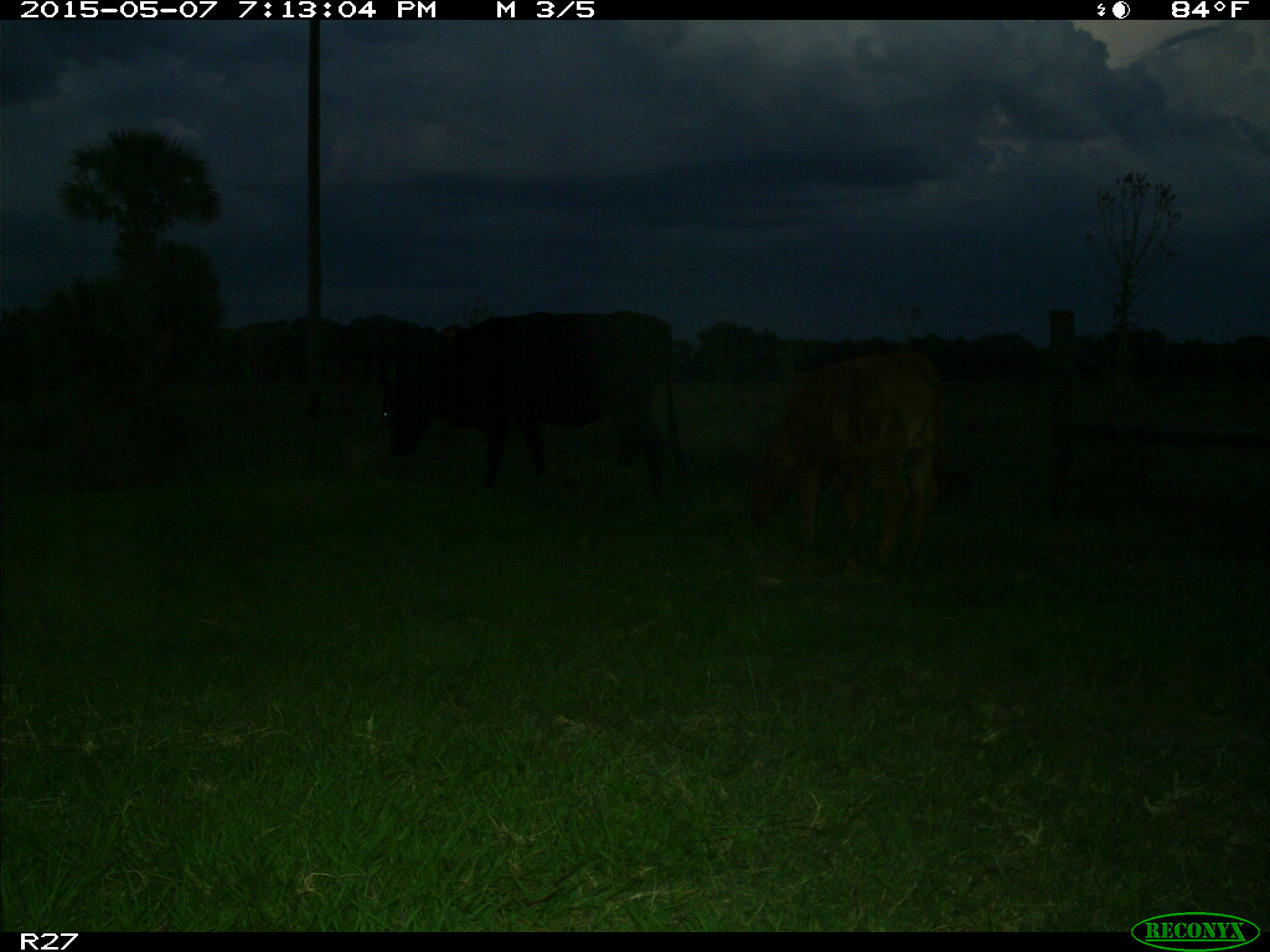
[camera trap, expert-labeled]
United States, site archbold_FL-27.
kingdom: Animalia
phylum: Chordata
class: Mammalia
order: Artiodactyla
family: Bovidae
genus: Bos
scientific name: Bos taurus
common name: domestic cow